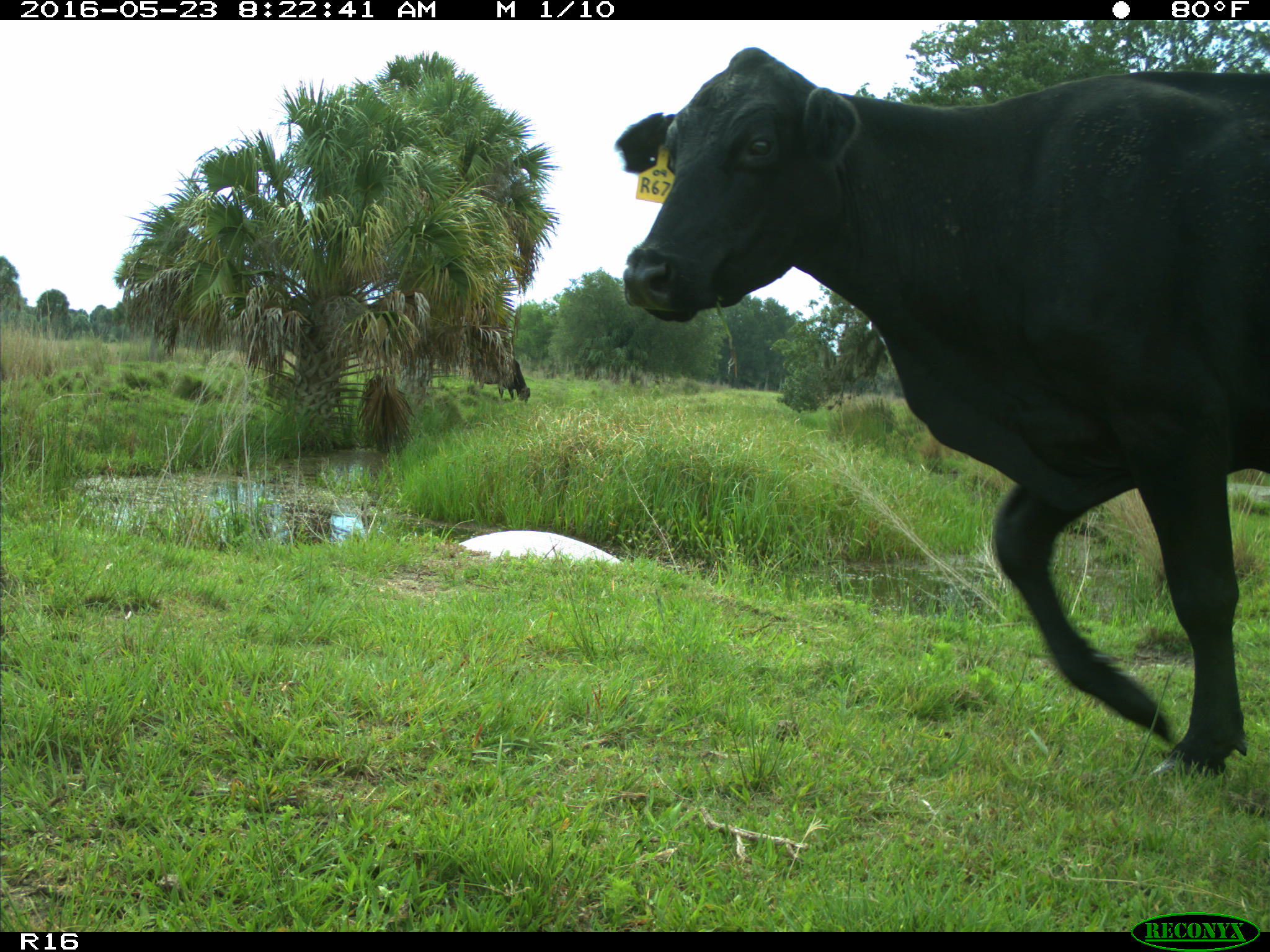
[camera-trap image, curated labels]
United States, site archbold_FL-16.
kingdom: Animalia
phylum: Chordata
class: Mammalia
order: Artiodactyla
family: Bovidae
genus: Bos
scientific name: Bos taurus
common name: domestic cow